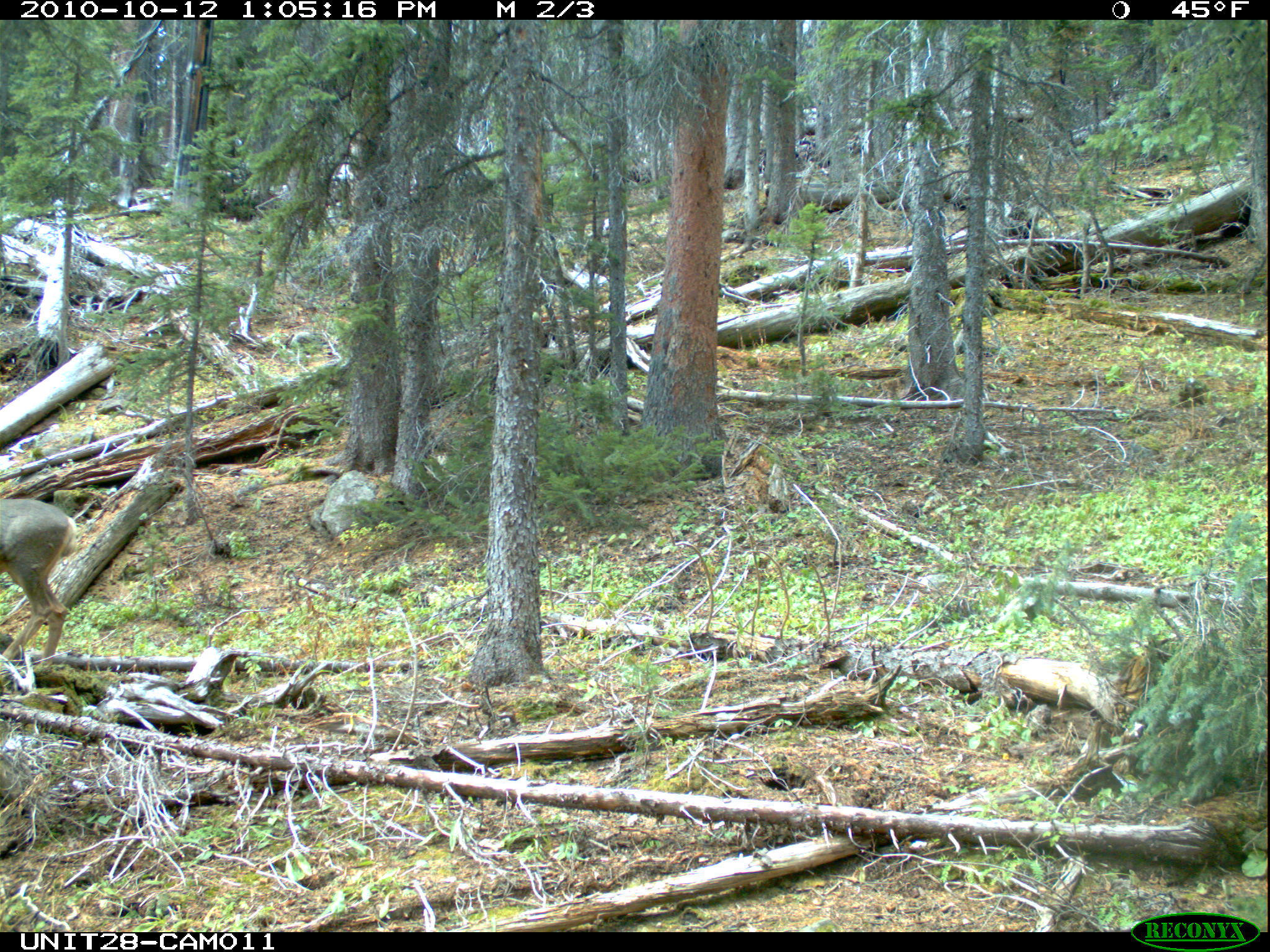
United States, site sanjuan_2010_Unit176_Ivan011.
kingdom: Animalia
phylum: Chordata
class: Mammalia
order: Artiodactyla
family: Cervidae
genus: Odocoileus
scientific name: Odocoileus hemionus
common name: mule deer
Odocoileus hemionus (mule deer).